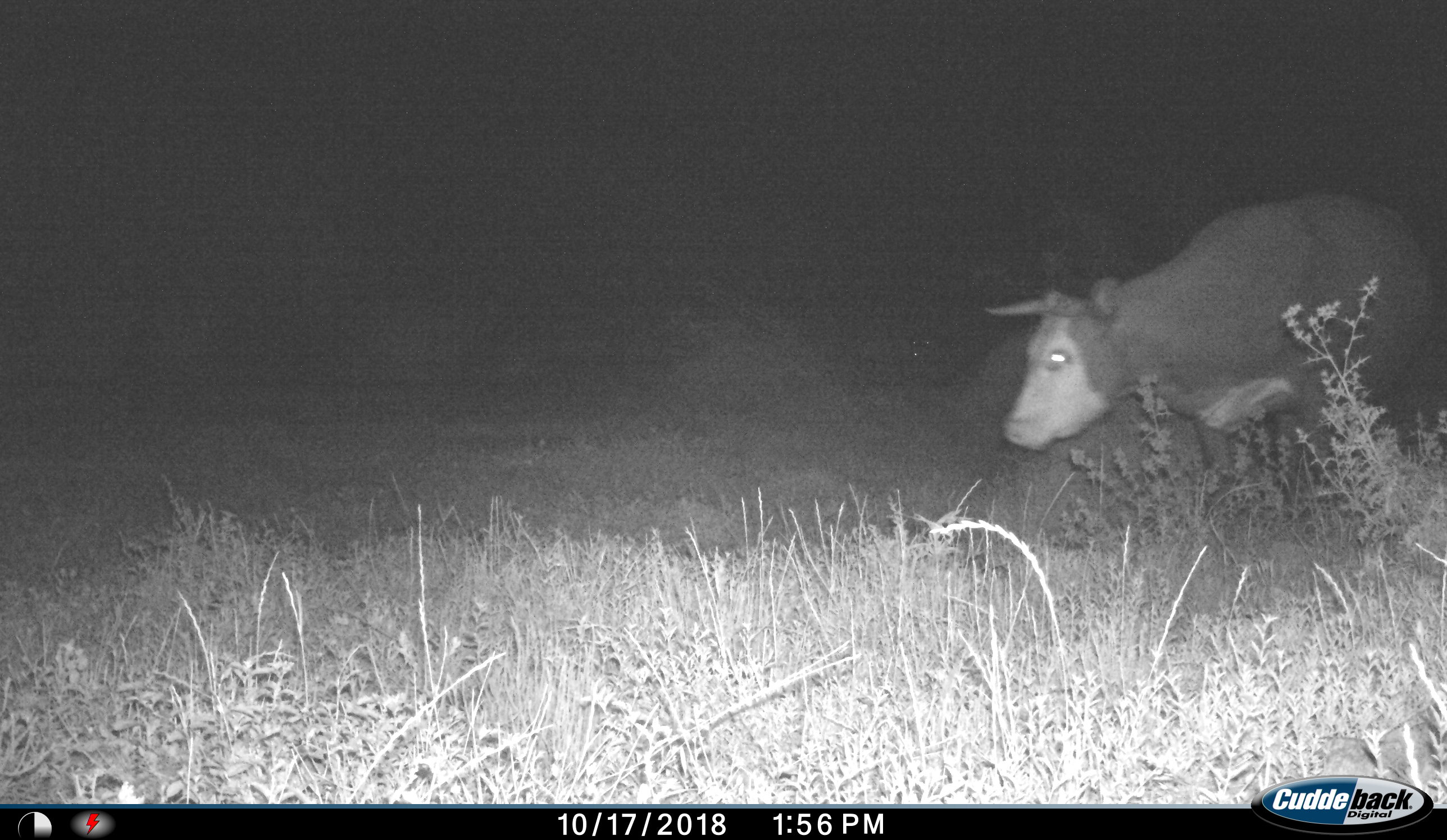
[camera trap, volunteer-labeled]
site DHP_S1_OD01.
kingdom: Animalia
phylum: Chordata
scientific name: Vertebrata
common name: domestic animal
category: domesticanimal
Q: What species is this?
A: Domesticanimal (domestic animal) (Vertebrata).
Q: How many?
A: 1.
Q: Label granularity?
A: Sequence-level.